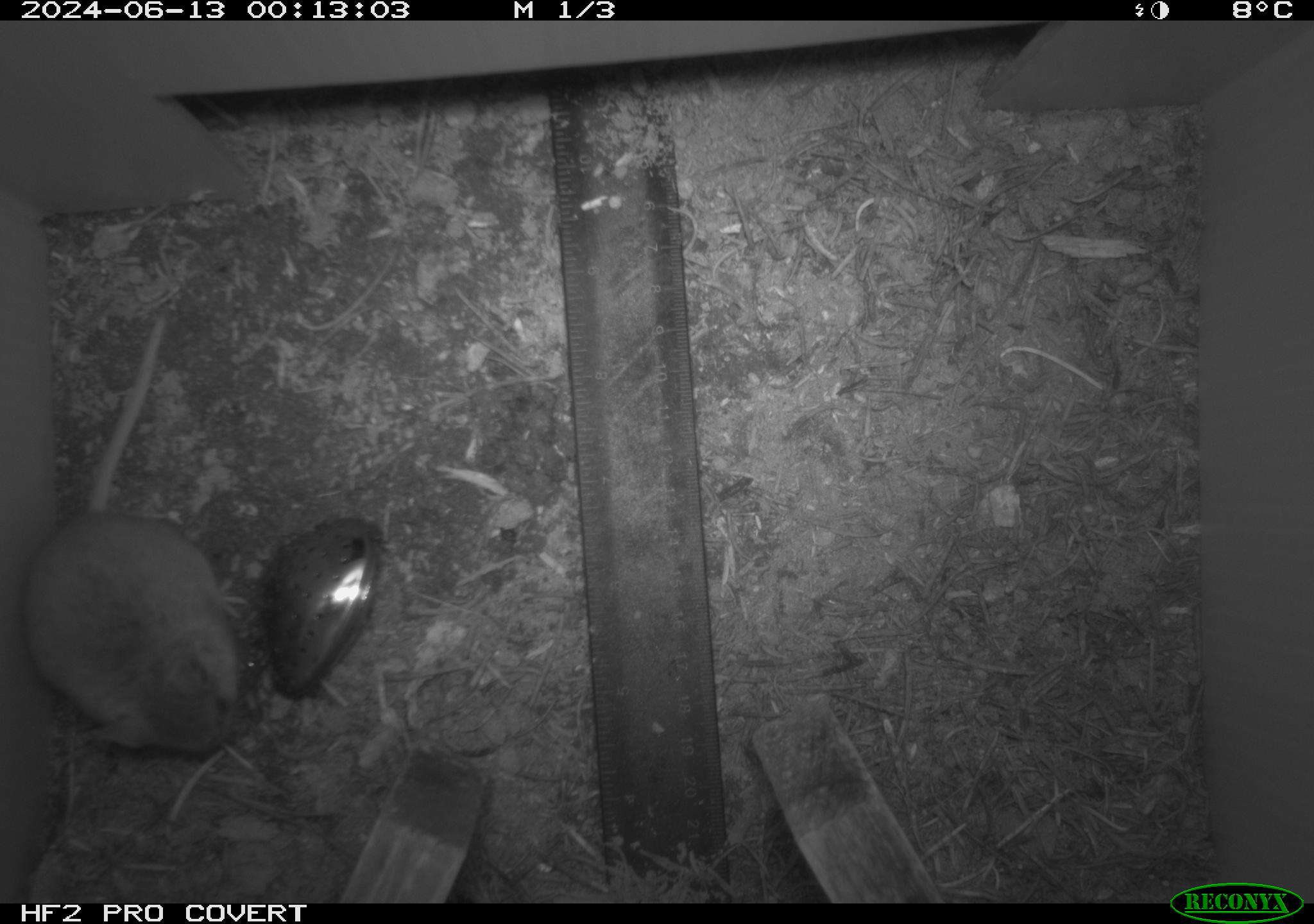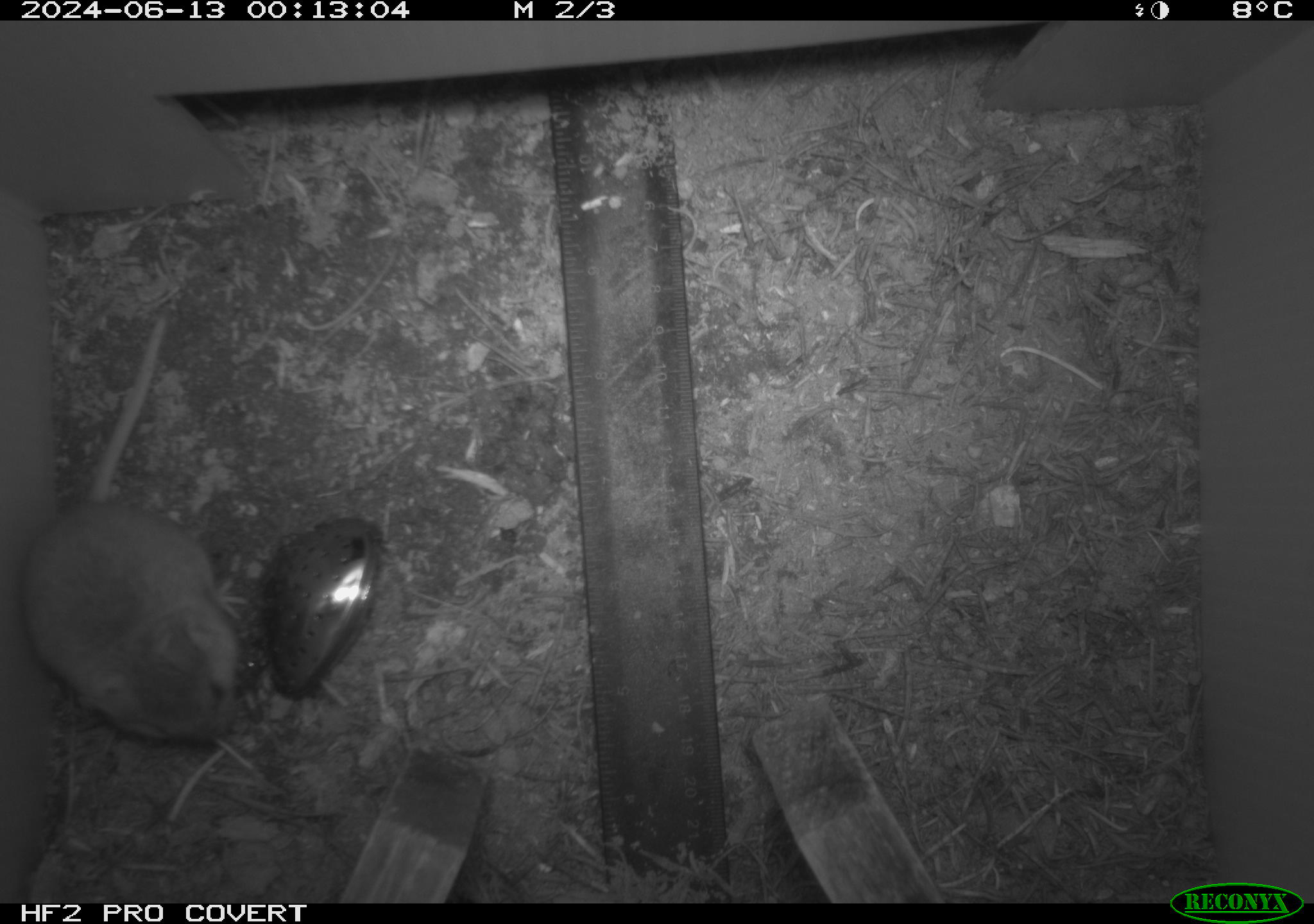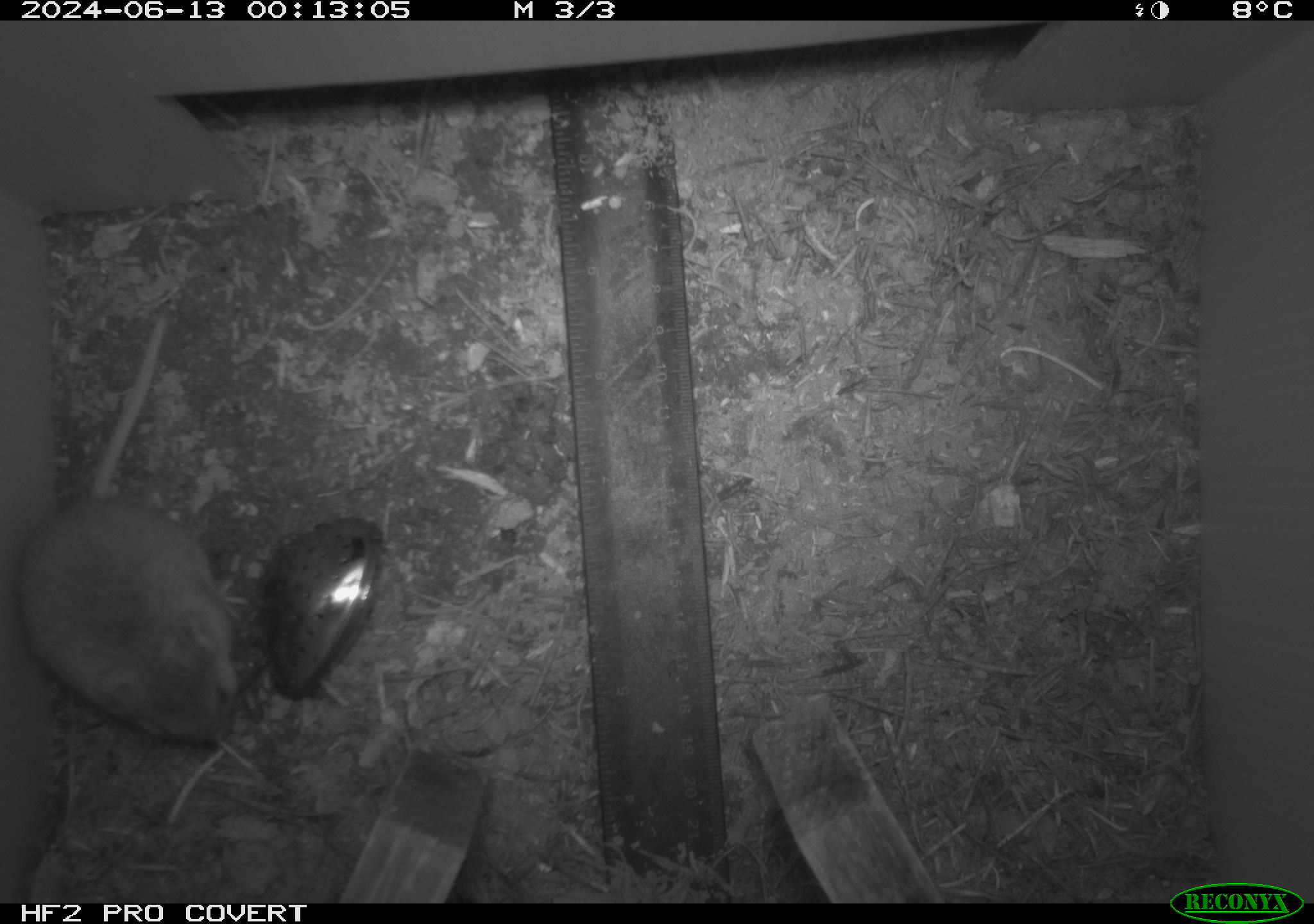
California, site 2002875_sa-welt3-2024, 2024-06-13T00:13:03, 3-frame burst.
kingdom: Animalia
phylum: Chordata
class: Mammalia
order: Rodentia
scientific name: Rodentia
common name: mouse species